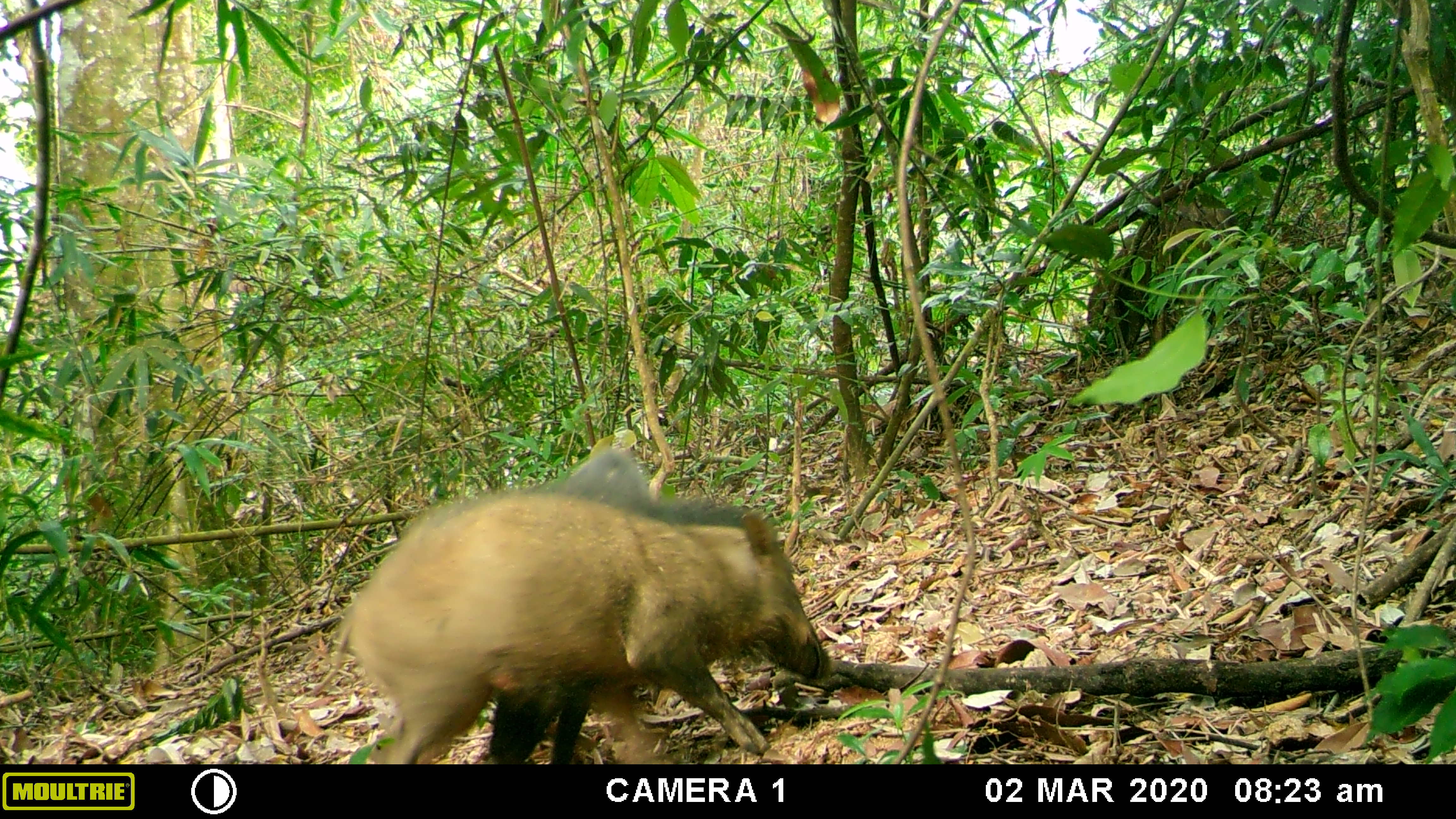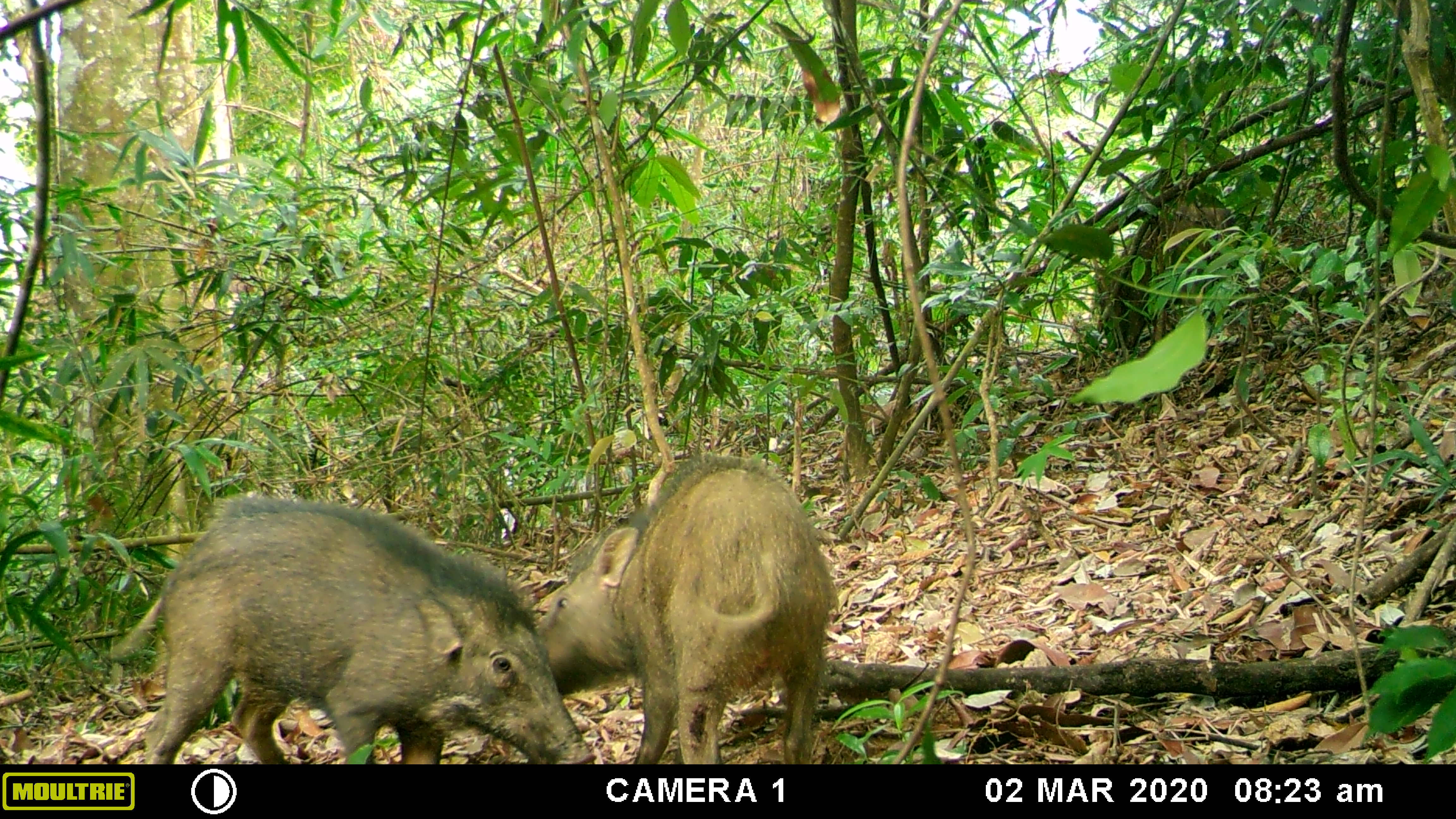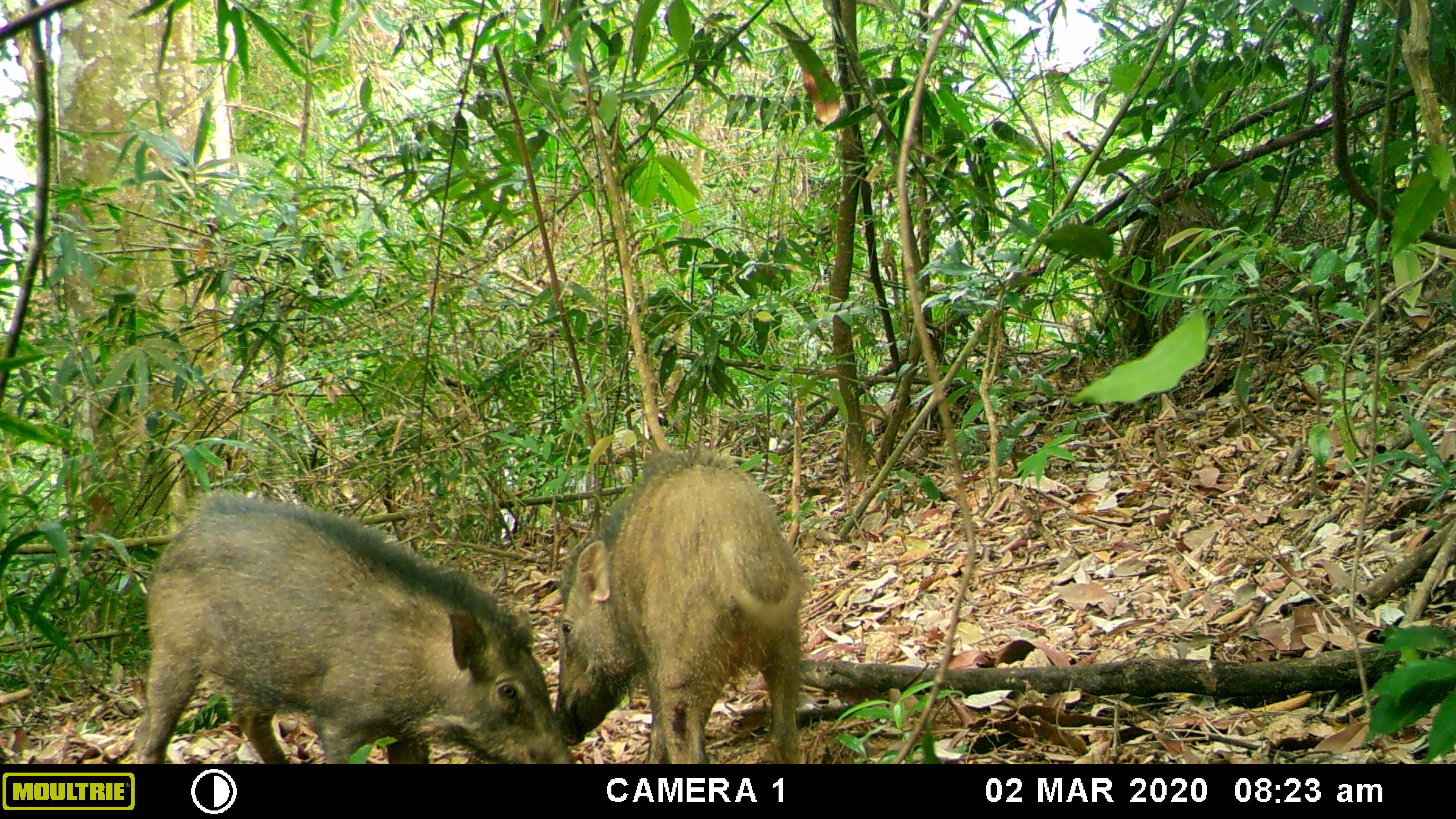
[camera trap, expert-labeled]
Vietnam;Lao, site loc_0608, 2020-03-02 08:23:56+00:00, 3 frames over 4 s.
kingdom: Animalia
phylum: Chordata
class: Mammalia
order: Artiodactyla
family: Suidae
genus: Sus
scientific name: Sus scrofa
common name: eurasian wild pig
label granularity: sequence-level